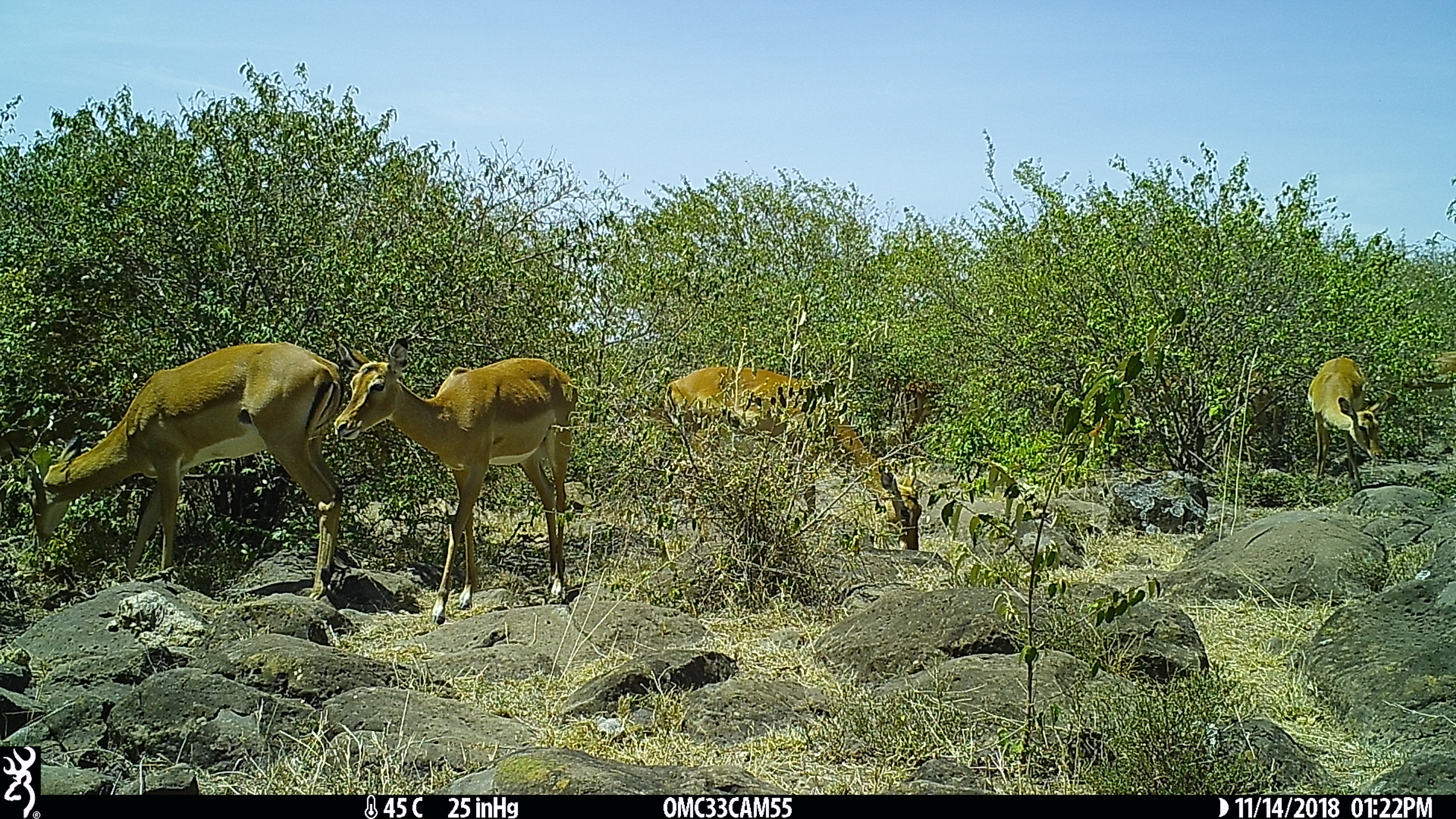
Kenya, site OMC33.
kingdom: Animalia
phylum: Chordata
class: Mammalia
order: Artiodactyla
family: Bovidae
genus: Aepyceros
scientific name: Aepyceros melampus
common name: impala